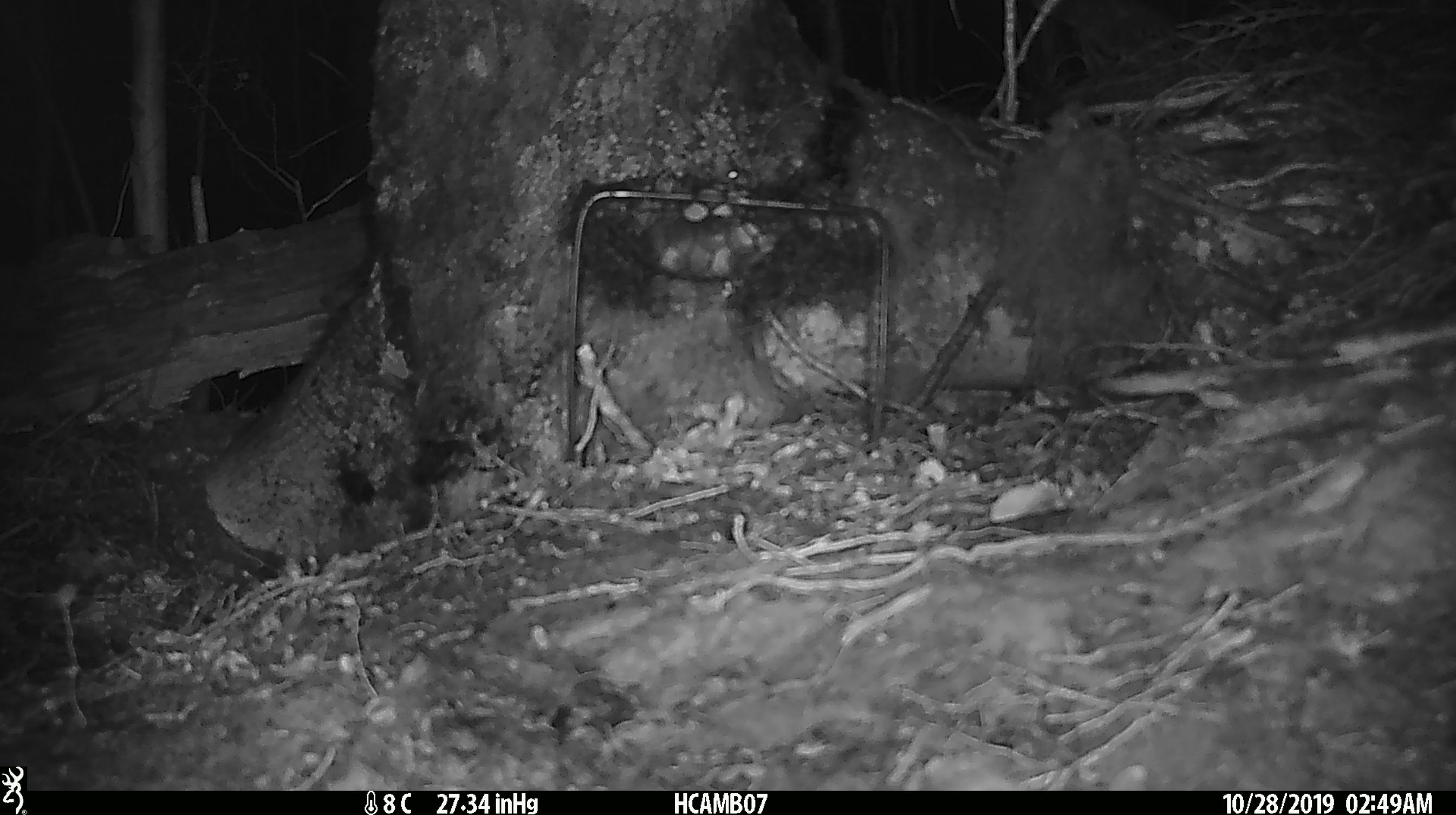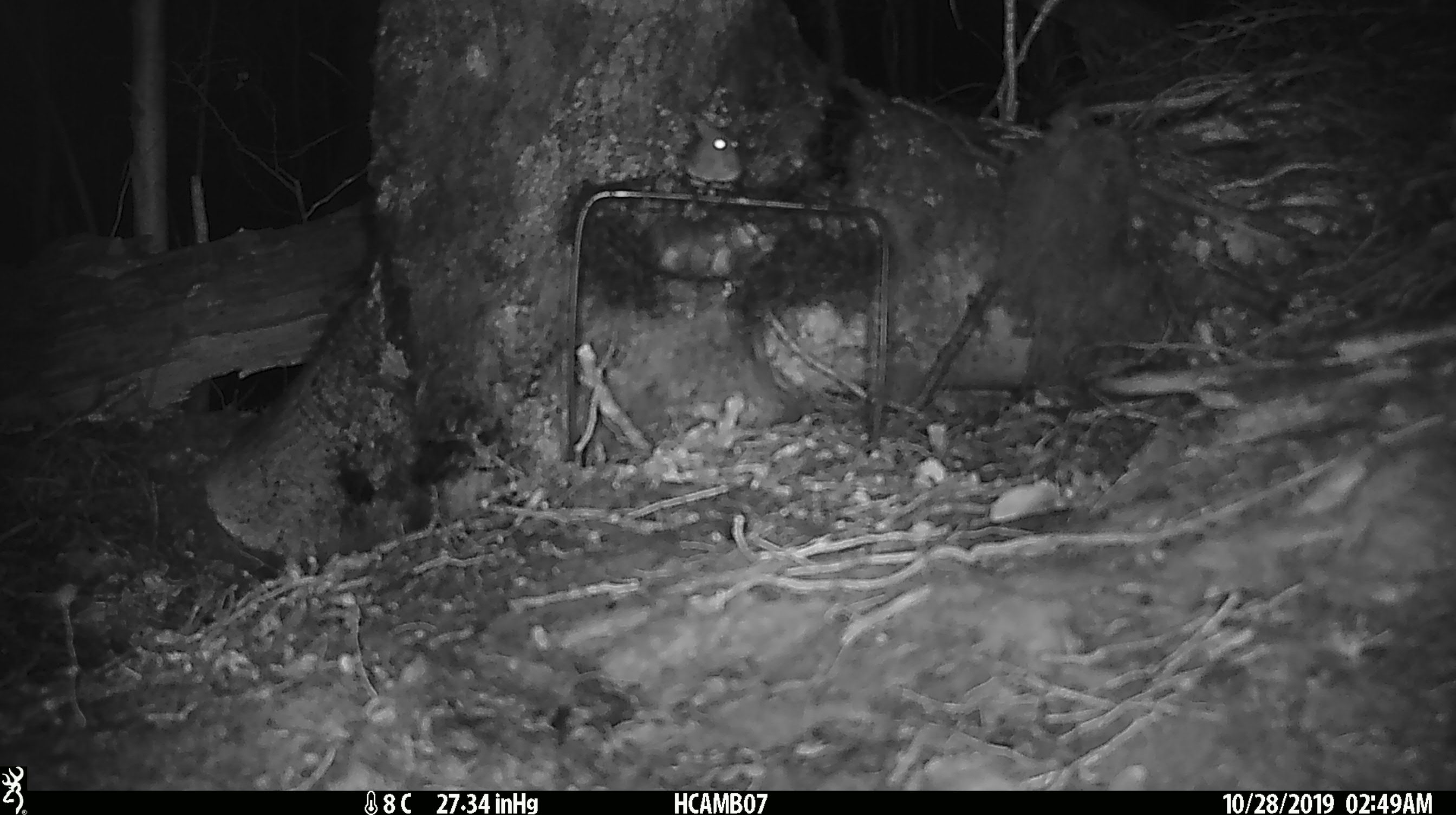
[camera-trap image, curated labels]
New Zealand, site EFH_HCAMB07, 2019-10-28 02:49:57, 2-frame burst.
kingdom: Animalia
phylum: Chordata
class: Mammalia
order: Rodentia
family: Muridae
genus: Mus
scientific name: Mus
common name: mouse